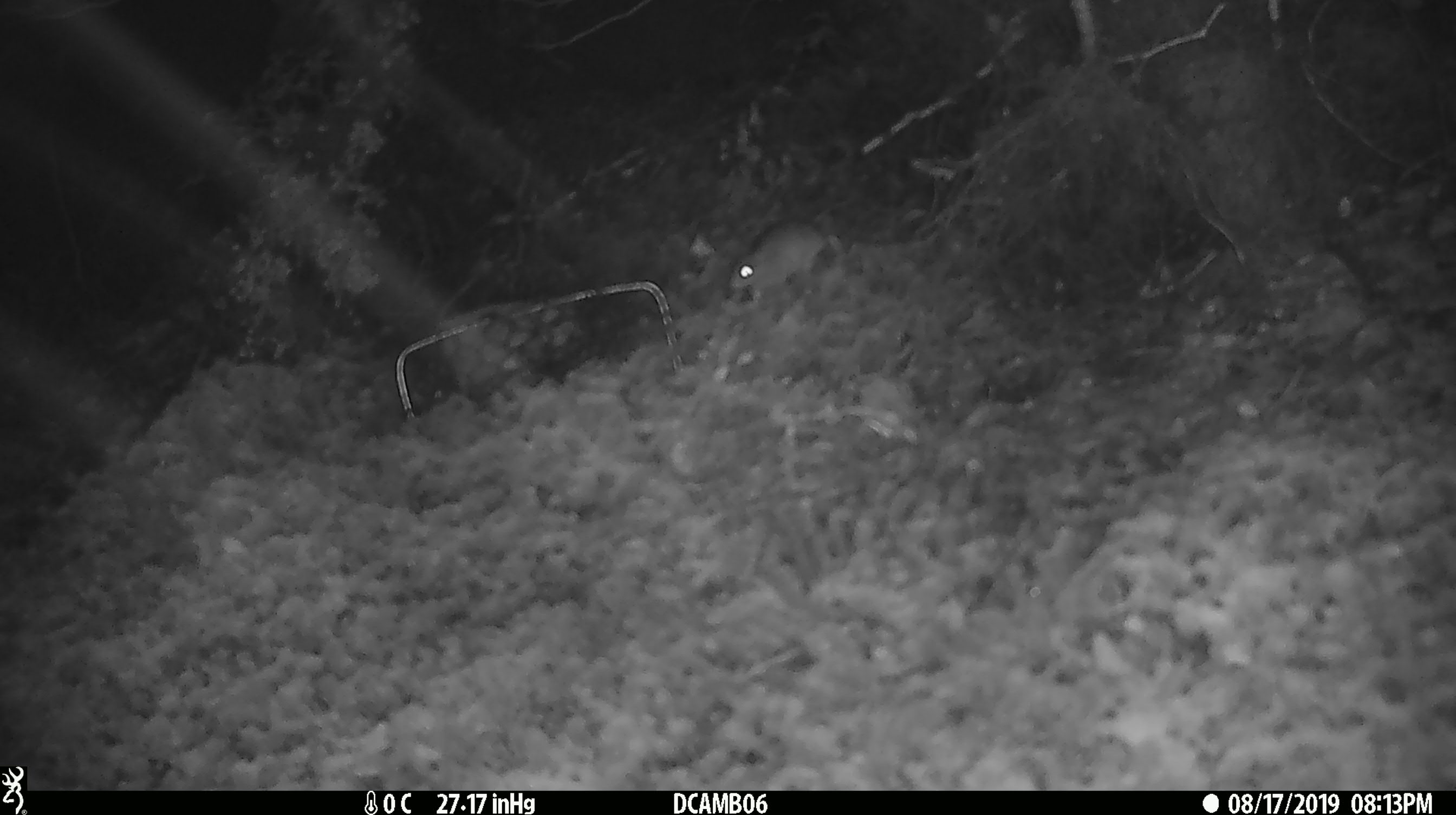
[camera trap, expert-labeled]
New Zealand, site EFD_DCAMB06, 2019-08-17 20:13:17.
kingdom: Animalia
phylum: Chordata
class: Mammalia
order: Rodentia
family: Muridae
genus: Mus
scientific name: Mus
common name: mouse